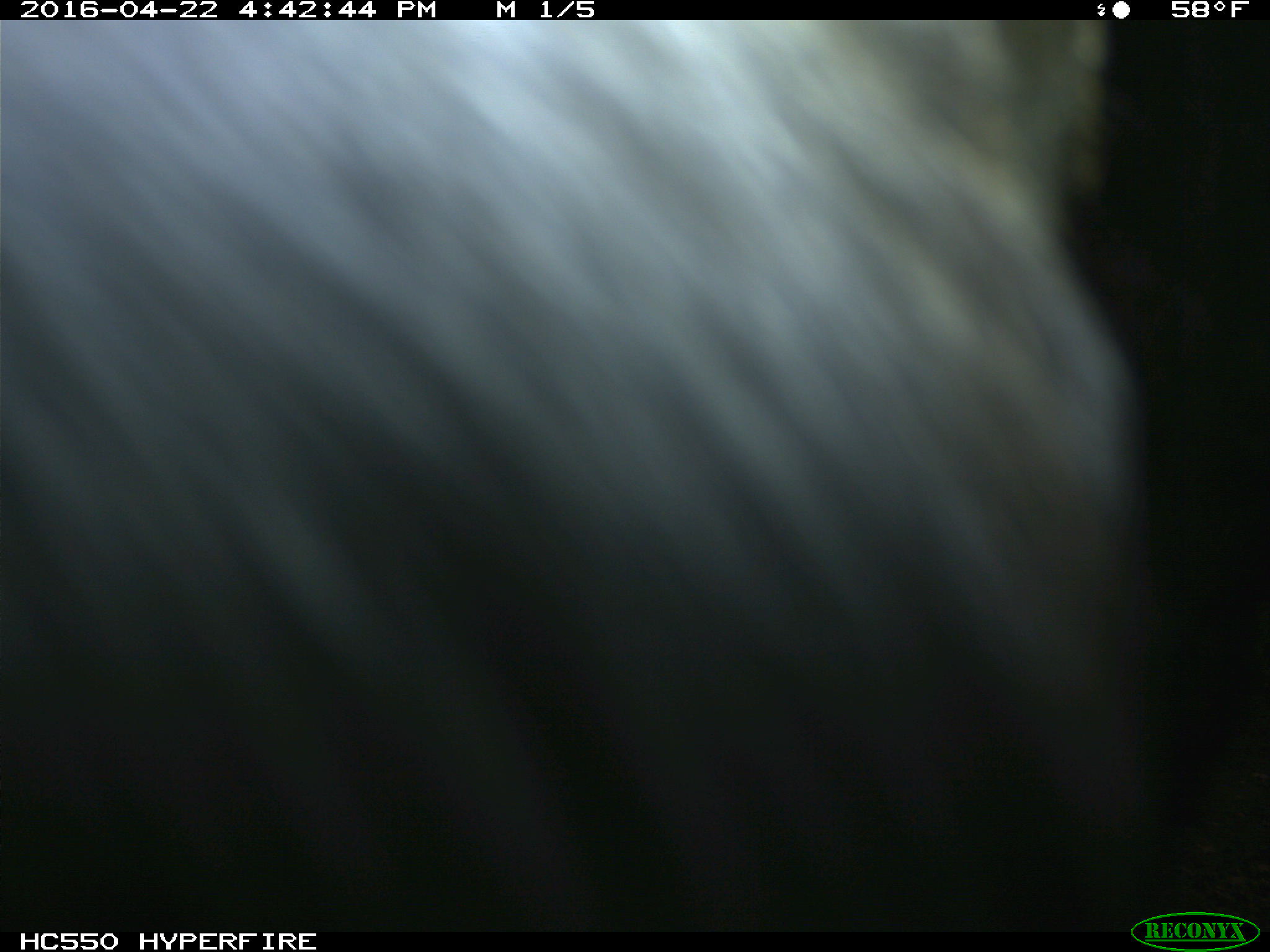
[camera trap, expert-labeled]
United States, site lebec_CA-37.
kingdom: Animalia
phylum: Chordata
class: Mammalia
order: Artiodactyla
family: Bovidae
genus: Bos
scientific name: Bos taurus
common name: domestic cow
Bos taurus (domestic cow).